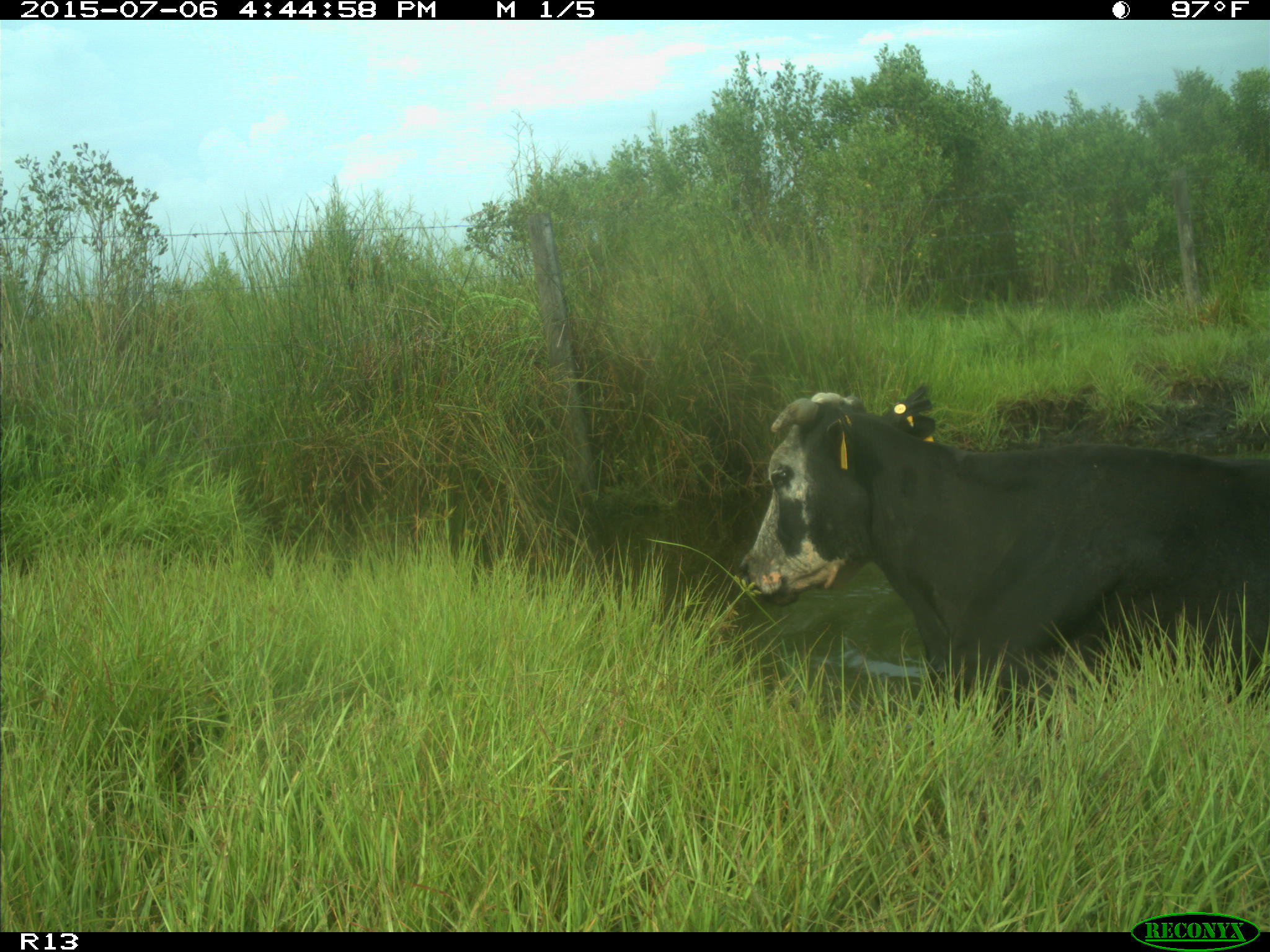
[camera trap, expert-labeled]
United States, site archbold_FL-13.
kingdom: Animalia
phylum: Chordata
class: Mammalia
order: Artiodactyla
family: Bovidae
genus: Bos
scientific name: Bos taurus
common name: domestic cow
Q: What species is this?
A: Bos taurus (domestic cow).